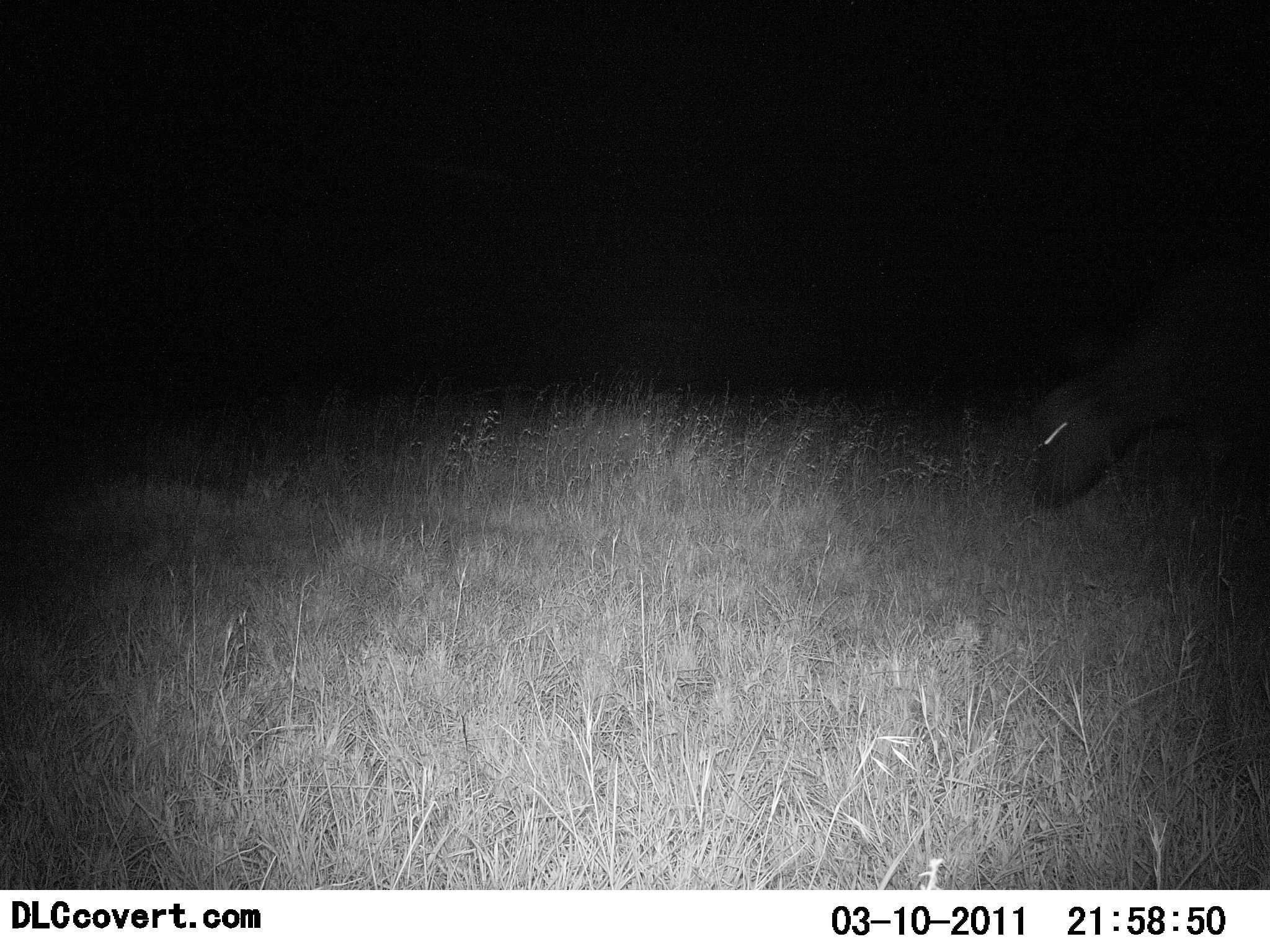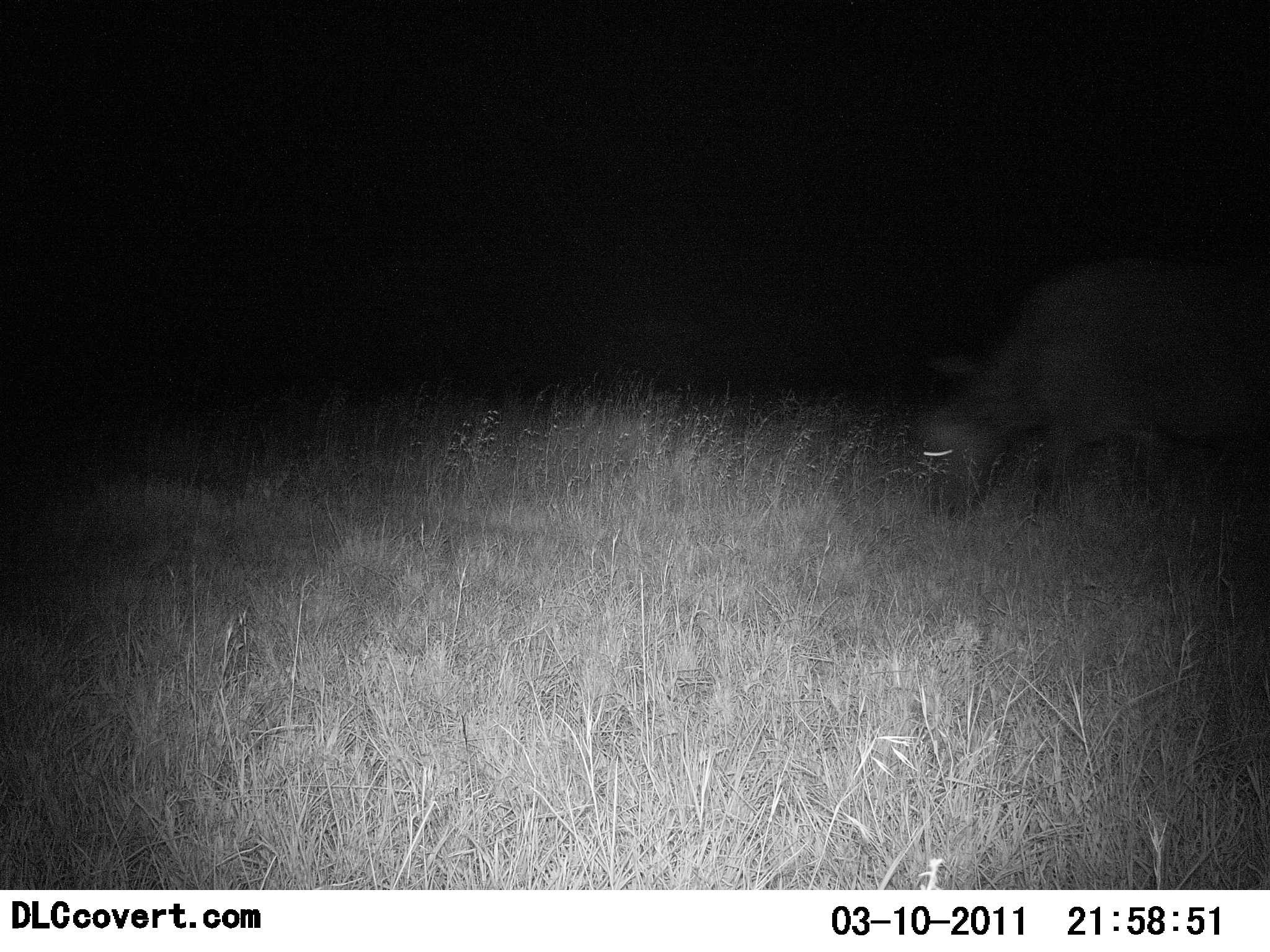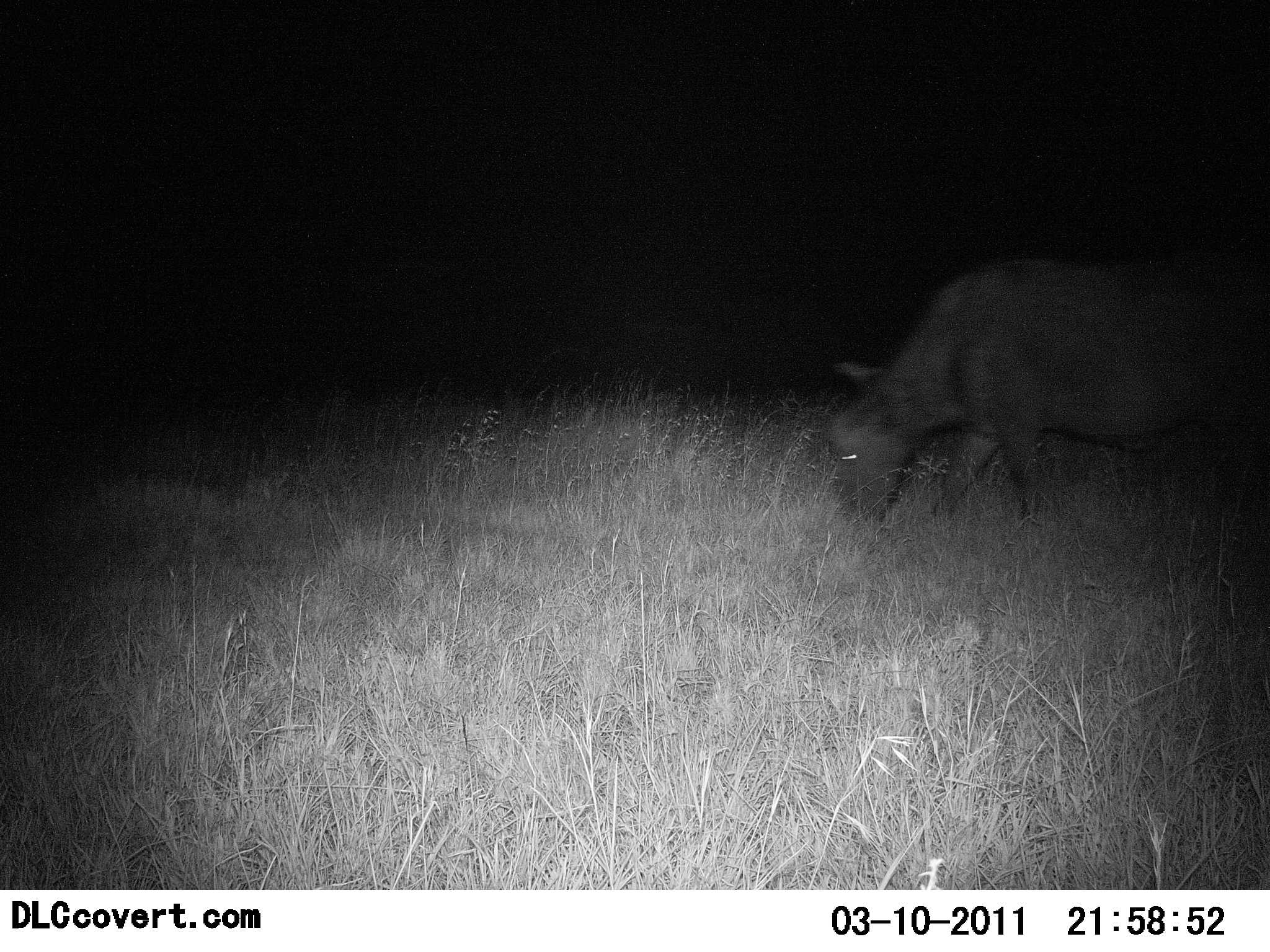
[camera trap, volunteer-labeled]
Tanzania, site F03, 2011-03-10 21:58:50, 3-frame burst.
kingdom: Animalia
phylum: Chordata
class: Mammalia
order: Artiodactyla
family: Bovidae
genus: Syncerus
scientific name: Syncerus caffer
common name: cape buffalo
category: buffalo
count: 1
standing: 15%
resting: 0%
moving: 69%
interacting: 0%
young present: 0%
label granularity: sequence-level